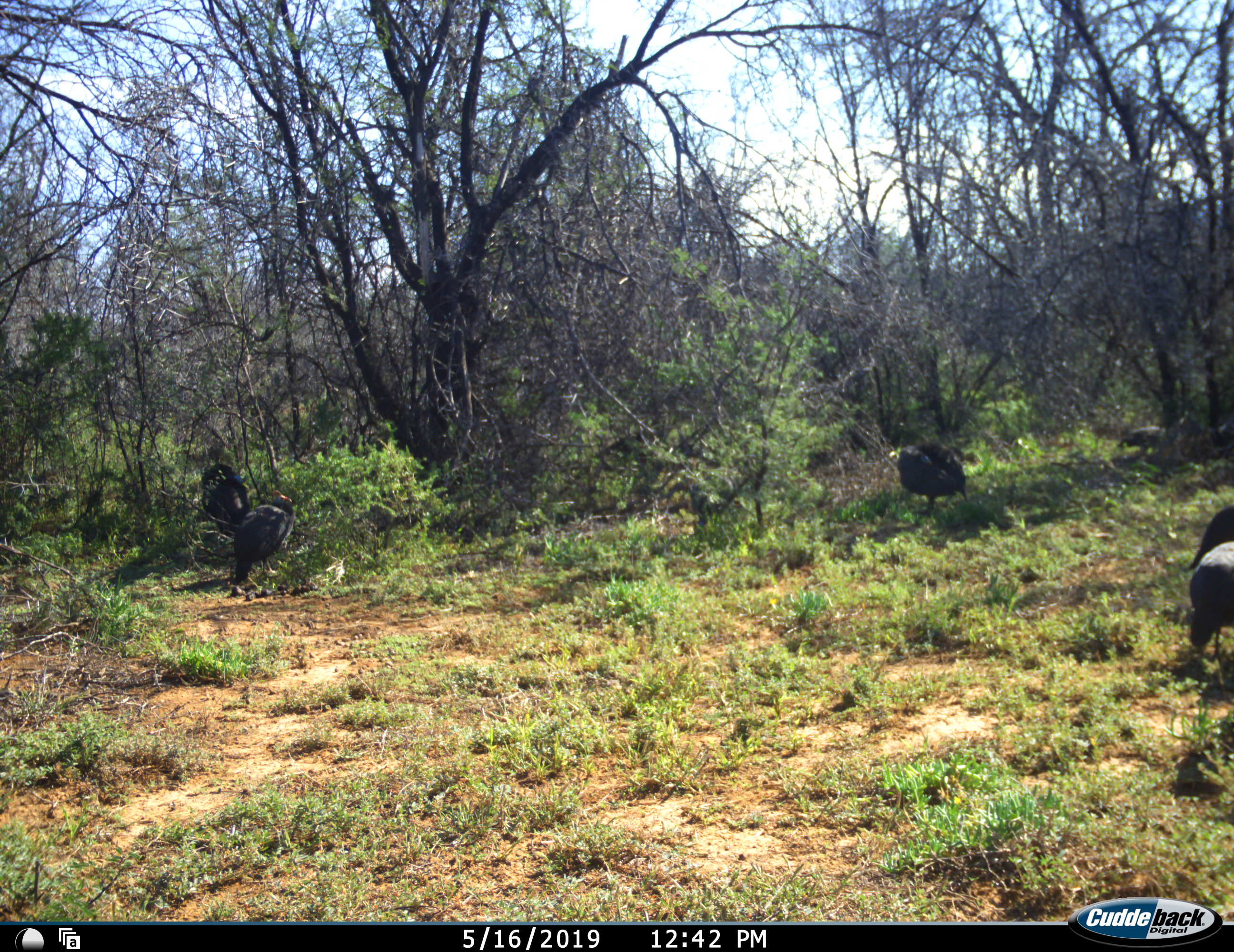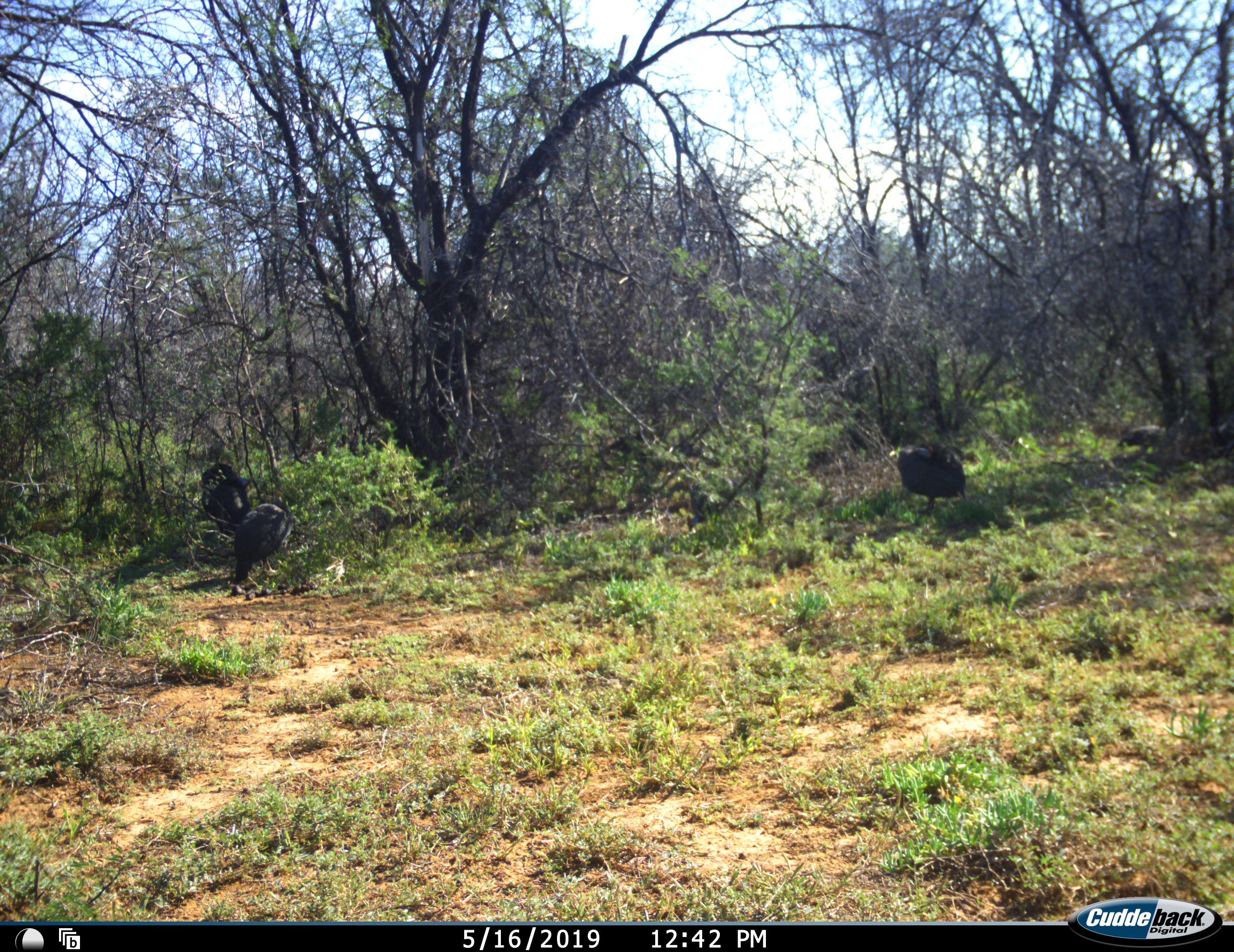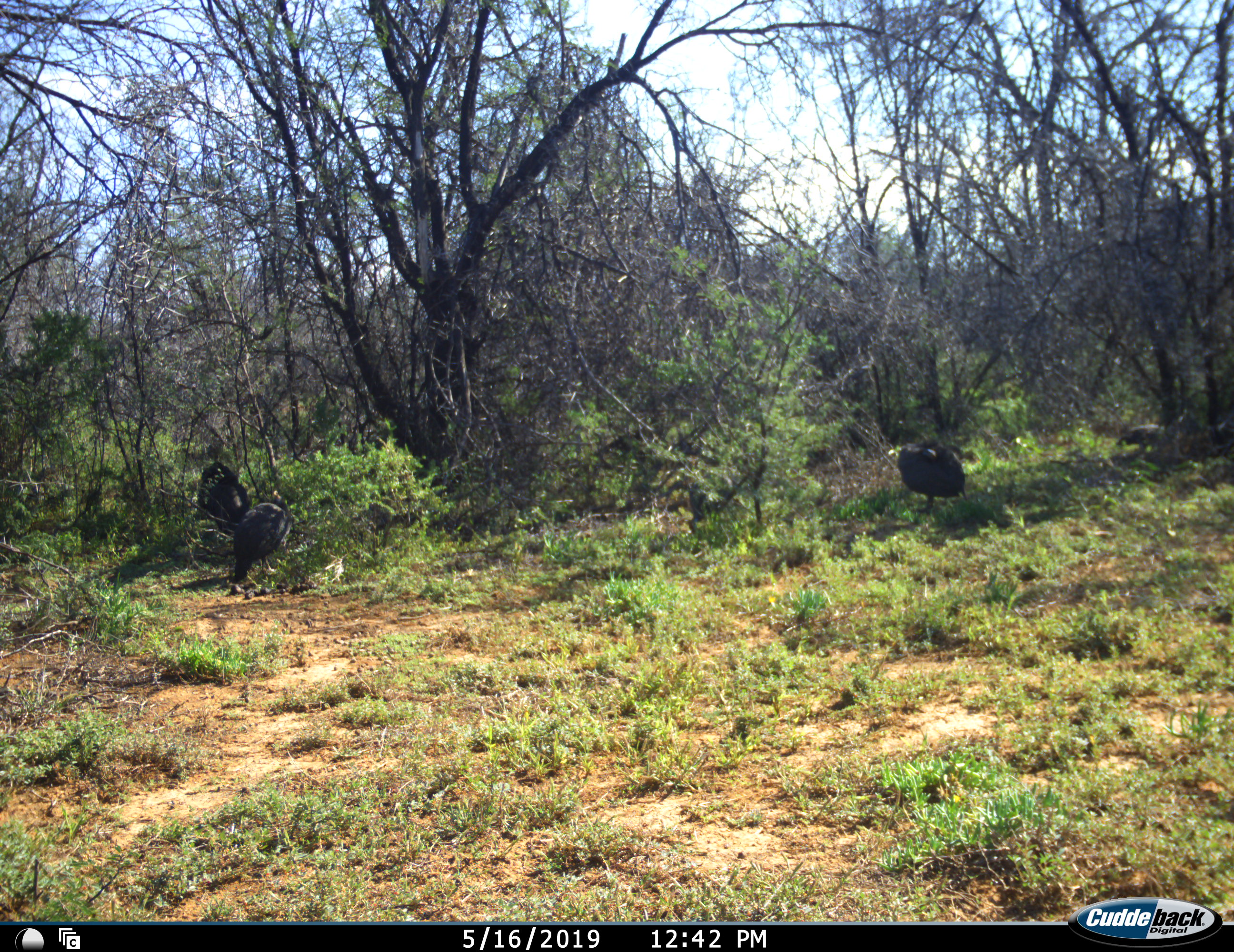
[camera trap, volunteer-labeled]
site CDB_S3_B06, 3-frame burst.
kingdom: Animalia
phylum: Chordata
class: Aves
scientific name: Aves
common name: bird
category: birdother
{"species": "birdother (bird) (Aves)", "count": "5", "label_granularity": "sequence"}